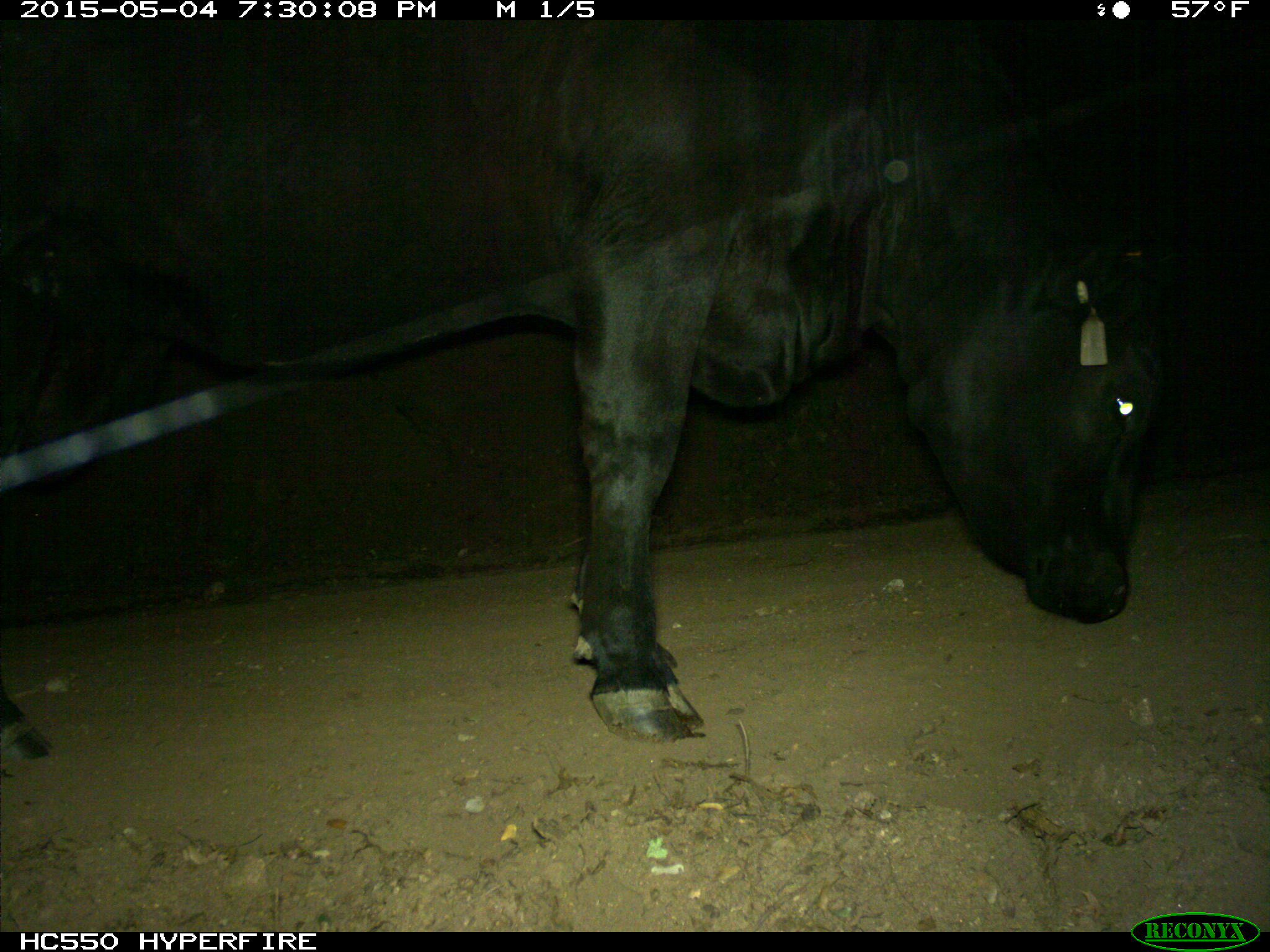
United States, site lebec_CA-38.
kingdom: Animalia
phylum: Chordata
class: Mammalia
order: Artiodactyla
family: Bovidae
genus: Bos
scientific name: Bos taurus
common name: domestic cow